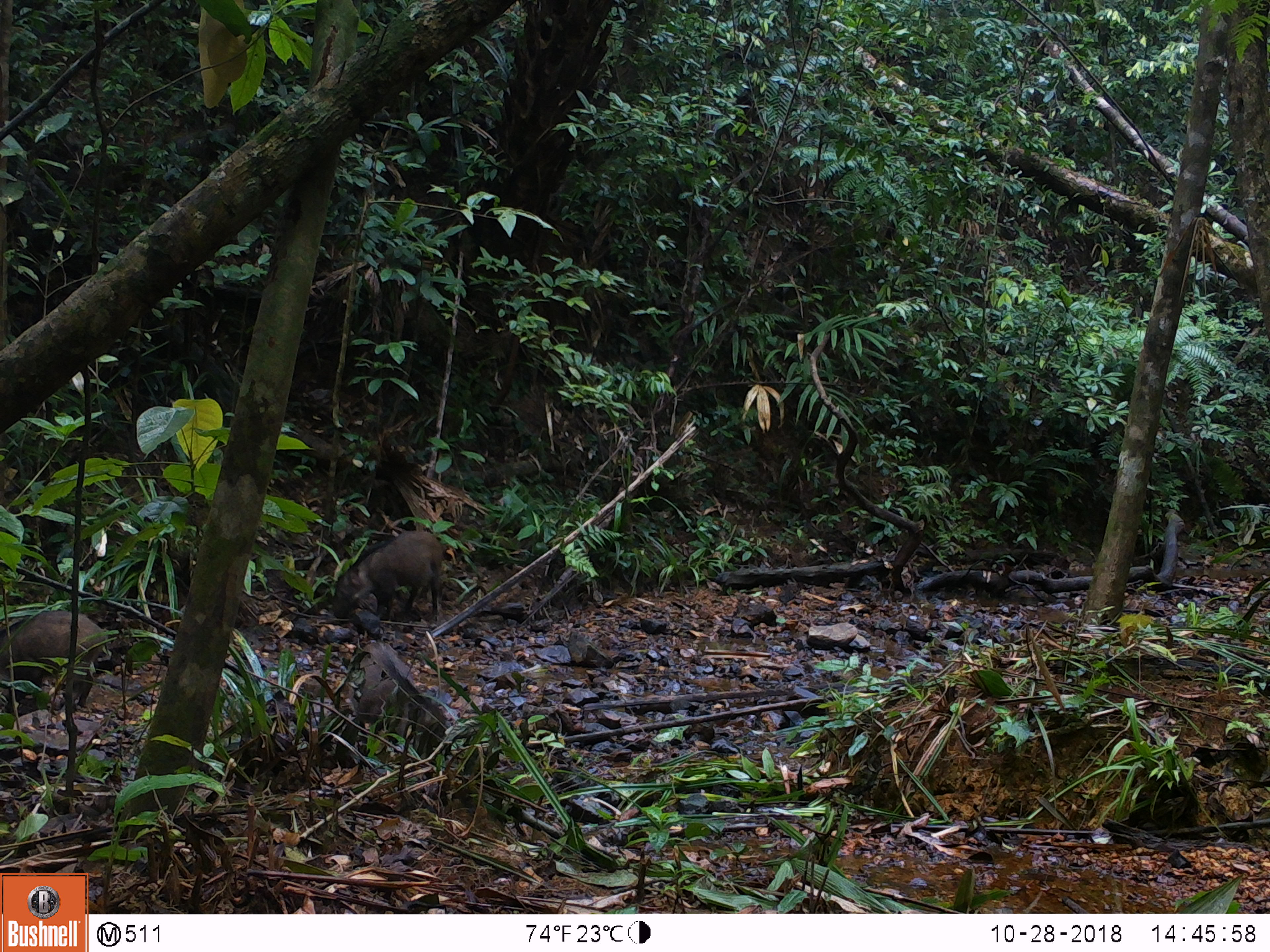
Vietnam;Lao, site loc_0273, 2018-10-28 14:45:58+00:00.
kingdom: Animalia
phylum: Chordata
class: Mammalia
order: Artiodactyla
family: Suidae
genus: Sus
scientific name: Sus scrofa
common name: eurasian wild pig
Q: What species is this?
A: Eurasian wild pig (Sus scrofa).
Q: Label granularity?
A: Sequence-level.